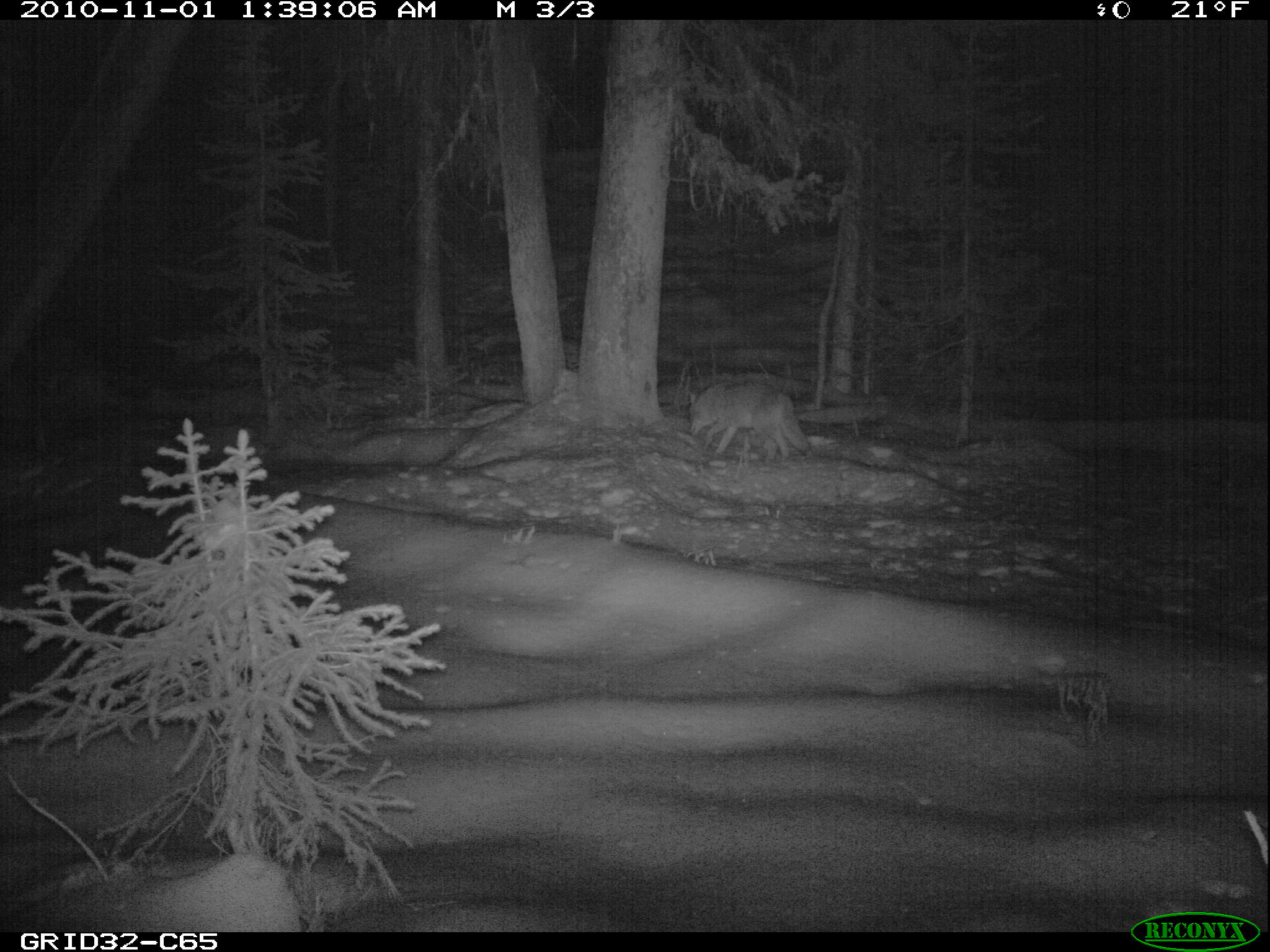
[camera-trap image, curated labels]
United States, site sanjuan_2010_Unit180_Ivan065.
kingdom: Animalia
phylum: Chordata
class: Mammalia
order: Carnivora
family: Canidae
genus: Canis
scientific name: Canis latrans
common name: coyote